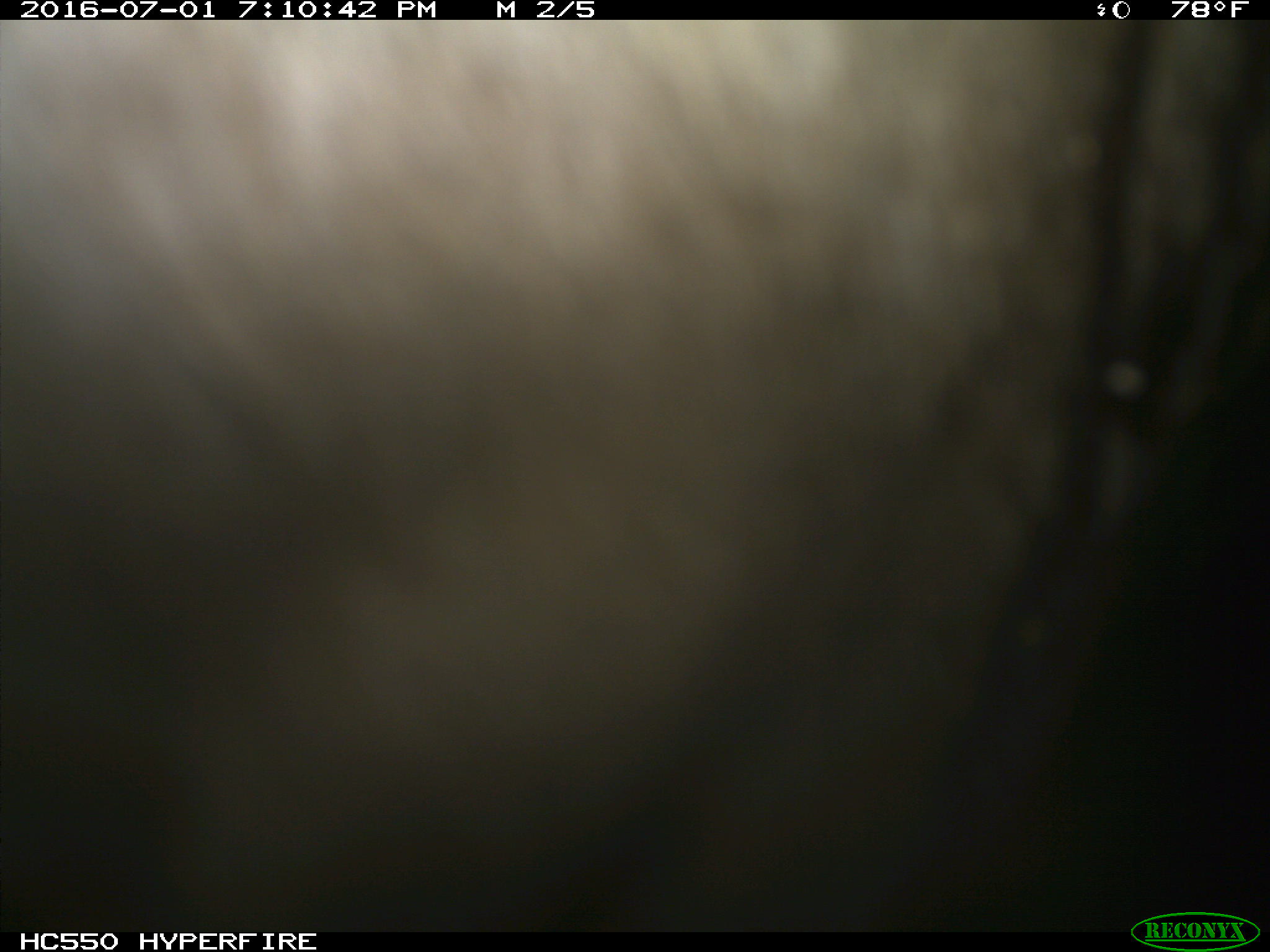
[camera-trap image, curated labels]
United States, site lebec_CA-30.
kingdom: Animalia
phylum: Chordata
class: Mammalia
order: Artiodactyla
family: Bovidae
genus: Bos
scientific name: Bos taurus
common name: domestic cow